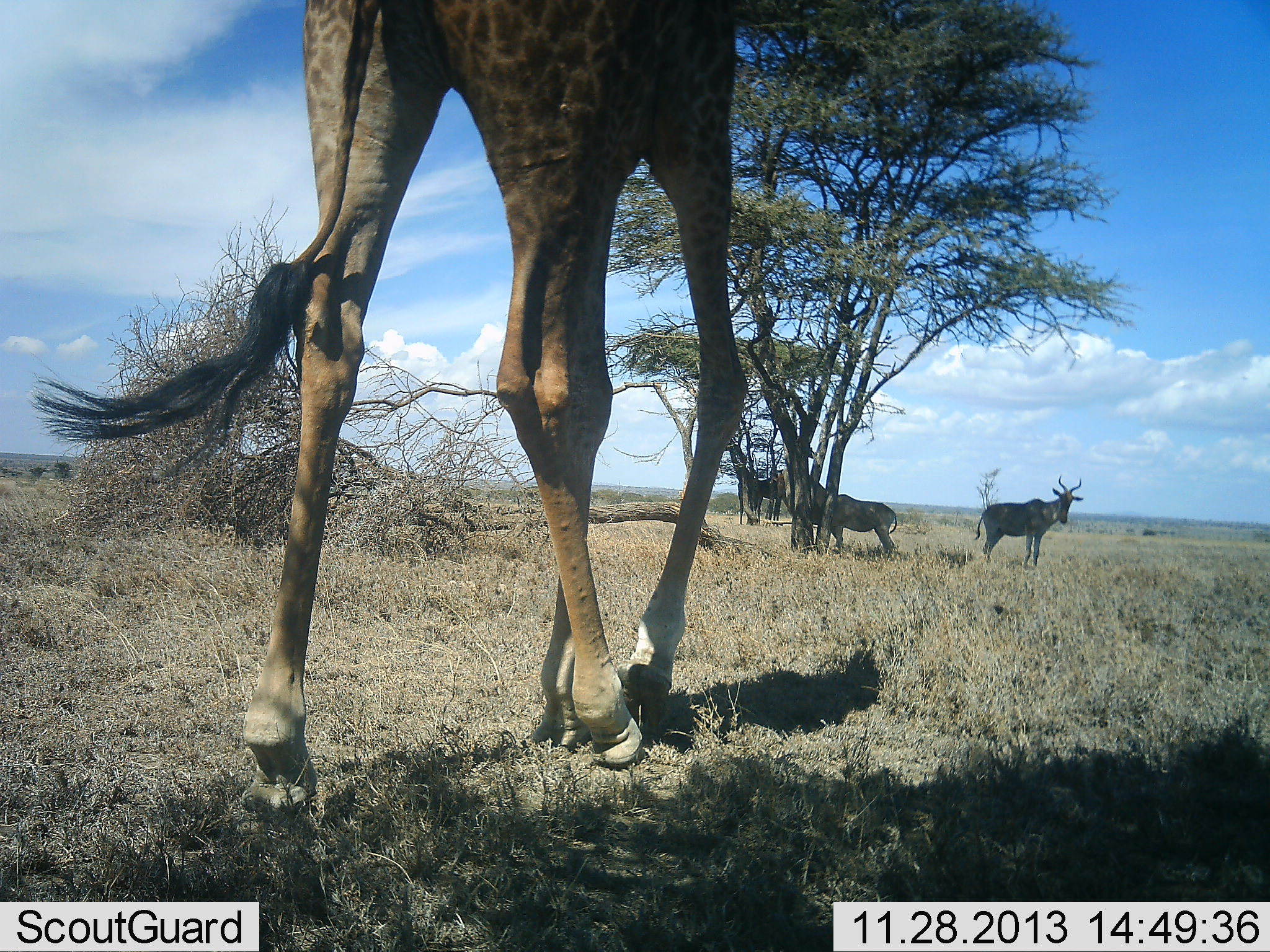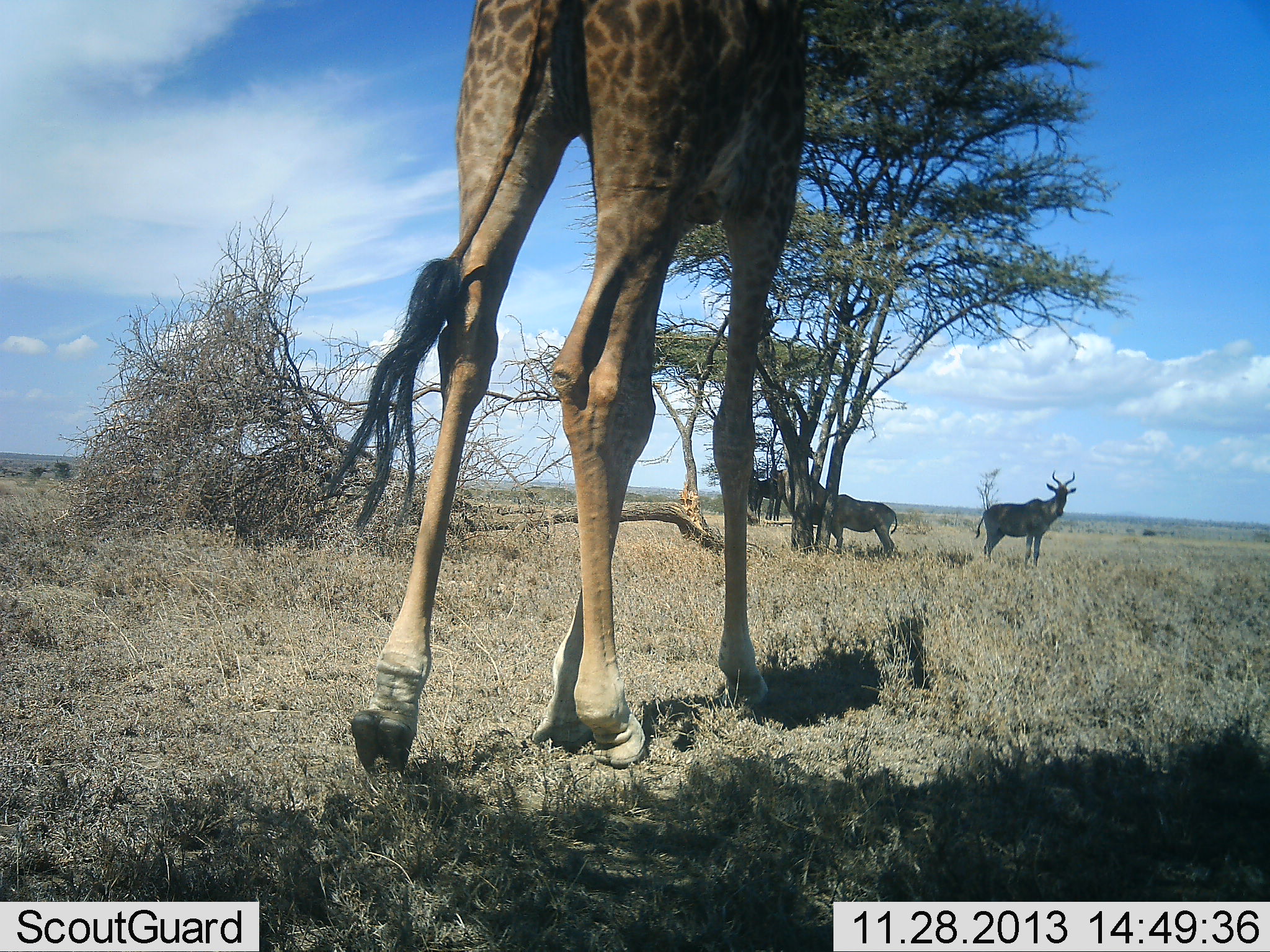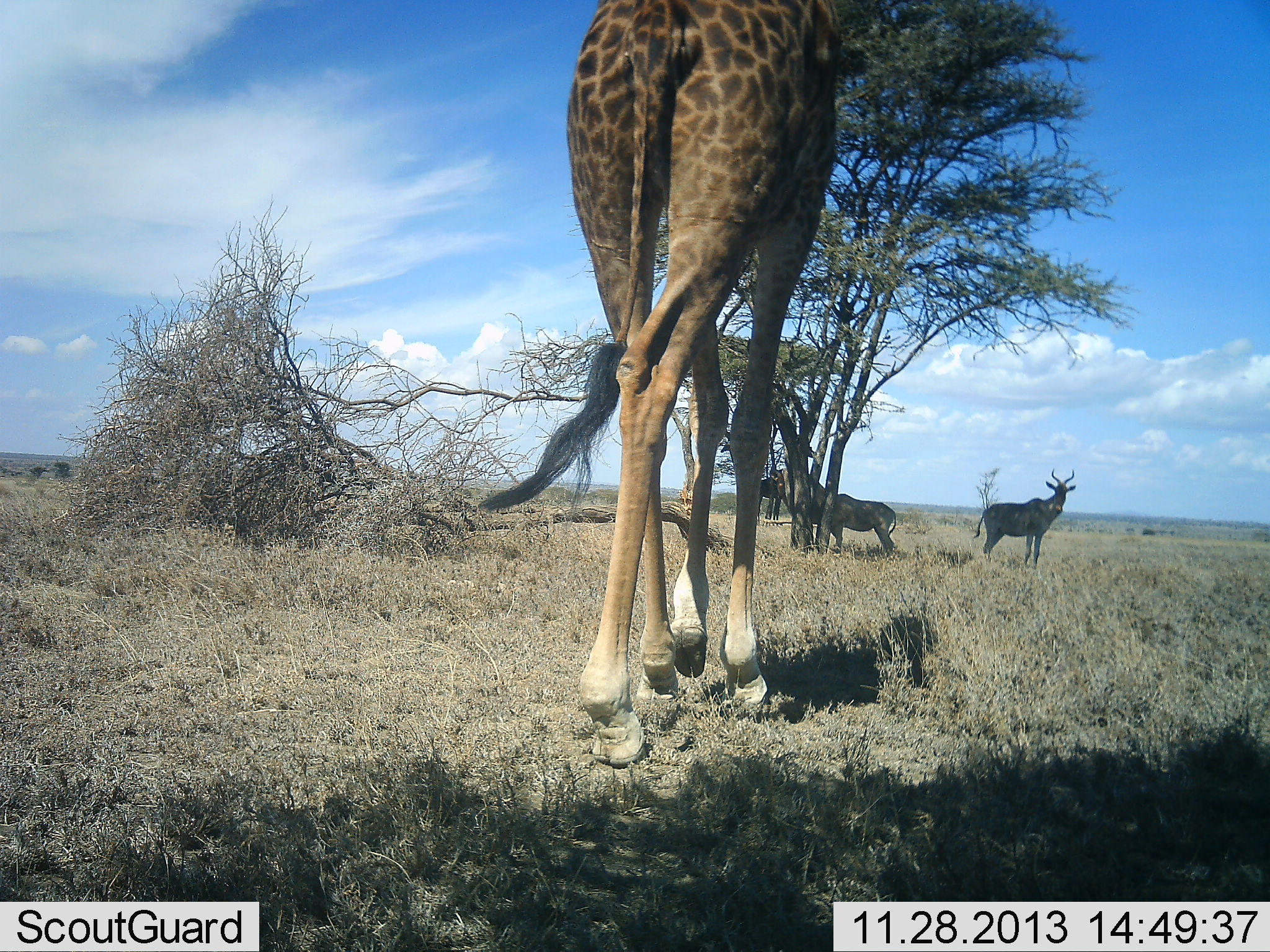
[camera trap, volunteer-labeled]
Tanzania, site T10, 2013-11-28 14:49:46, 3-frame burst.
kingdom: Animalia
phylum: Chordata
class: Mammalia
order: Artiodactyla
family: Giraffidae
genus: Giraffa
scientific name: Giraffa camelopardalis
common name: giraffe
Giraffe (Giraffa camelopardalis), count 1. Behavior (volunteer vote fractions): standing 20%, resting 0%, moving 90%, interacting 0%. Young present (vote fraction): 0%. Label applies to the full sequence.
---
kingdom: Animalia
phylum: Chordata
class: Mammalia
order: Artiodactyla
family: Bovidae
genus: Alcelaphus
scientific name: Alcelaphus buselaphus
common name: hartebeest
Hartebeest (Alcelaphus buselaphus), count 2. Behavior (volunteer vote fractions): standing 100%, resting 0%, moving 0%, interacting 0%. Young present (vote fraction): 0%. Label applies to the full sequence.